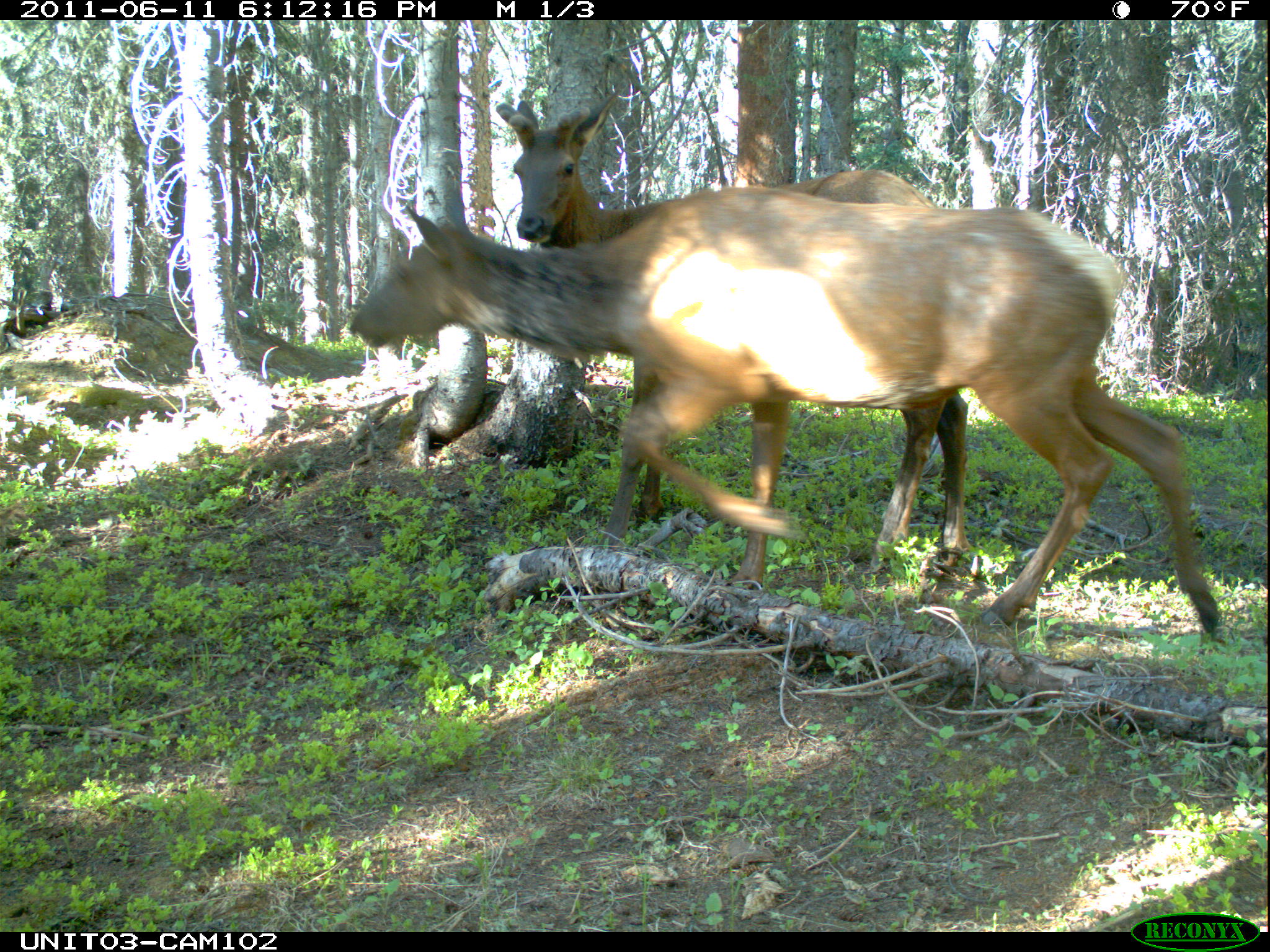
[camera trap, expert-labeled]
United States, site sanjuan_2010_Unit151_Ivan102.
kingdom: Animalia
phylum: Chordata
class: Mammalia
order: Artiodactyla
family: Cervidae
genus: Cervus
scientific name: Cervus elaphus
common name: red deer